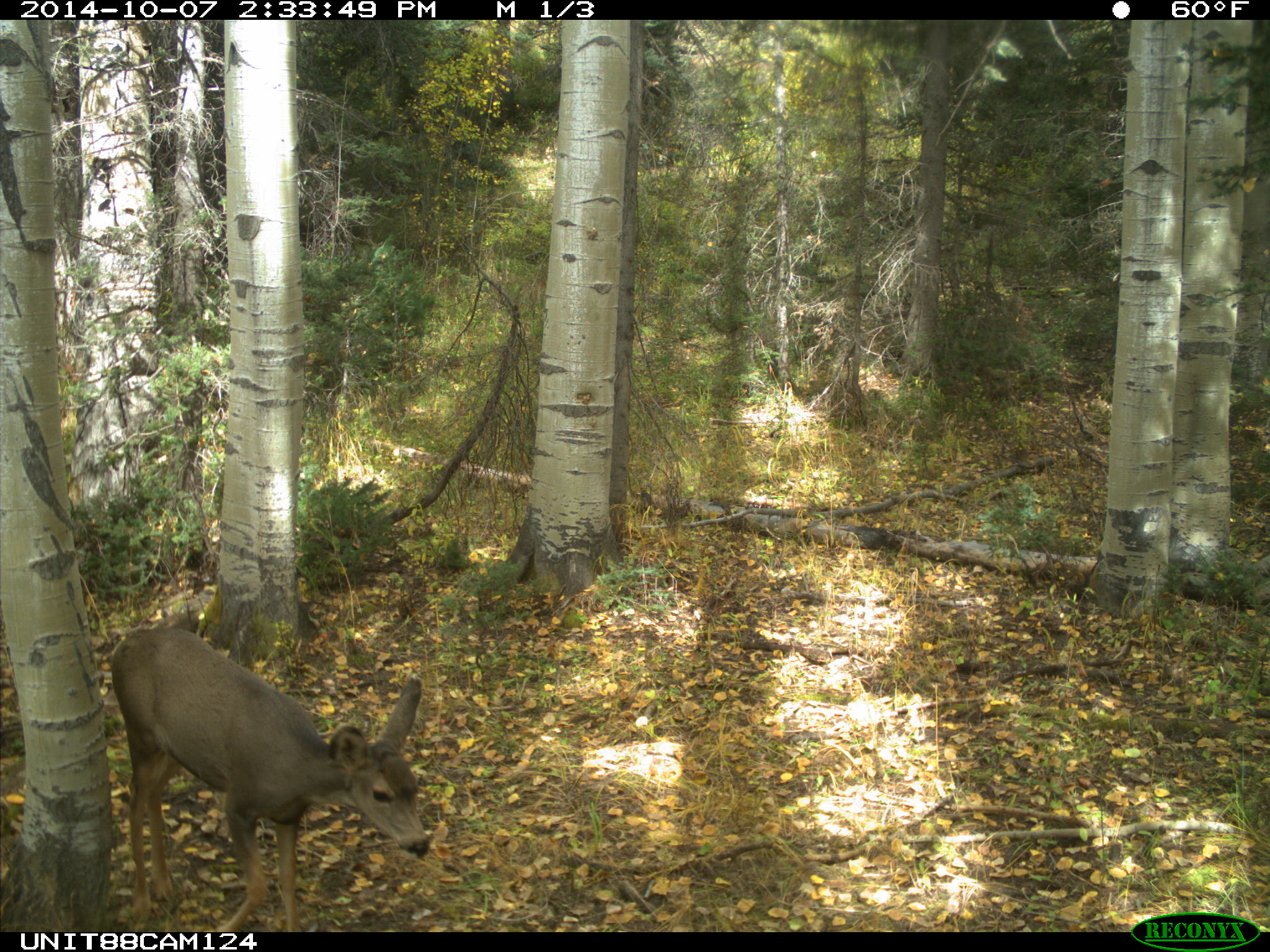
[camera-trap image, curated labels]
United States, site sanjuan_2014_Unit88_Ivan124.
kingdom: Animalia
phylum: Chordata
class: Mammalia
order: Artiodactyla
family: Cervidae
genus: Odocoileus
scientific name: Odocoileus hemionus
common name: mule deer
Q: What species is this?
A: Odocoileus hemionus (mule deer).